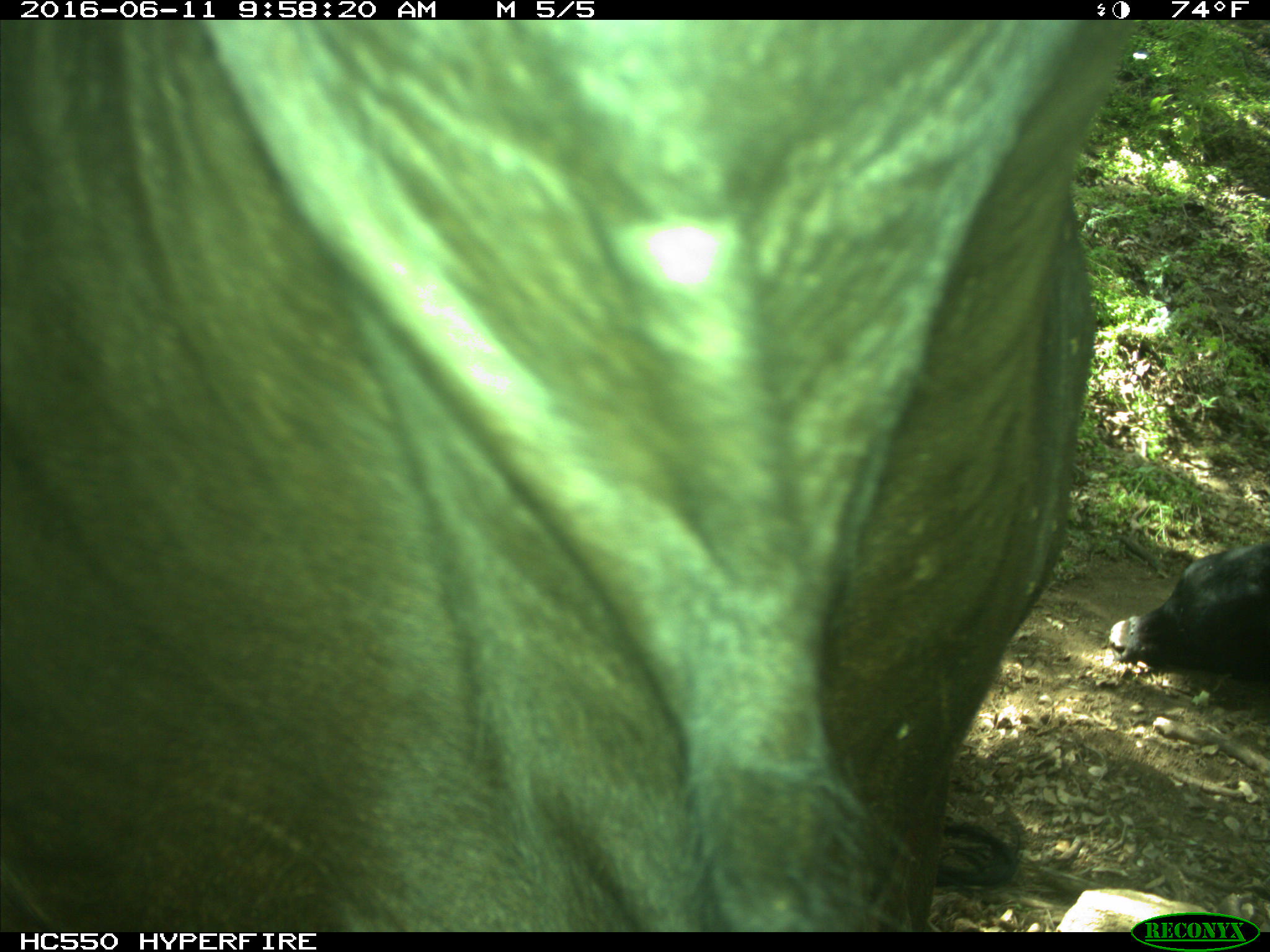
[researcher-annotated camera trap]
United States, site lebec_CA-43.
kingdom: Animalia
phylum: Chordata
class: Mammalia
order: Artiodactyla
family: Bovidae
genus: Bos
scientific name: Bos taurus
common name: domestic cow